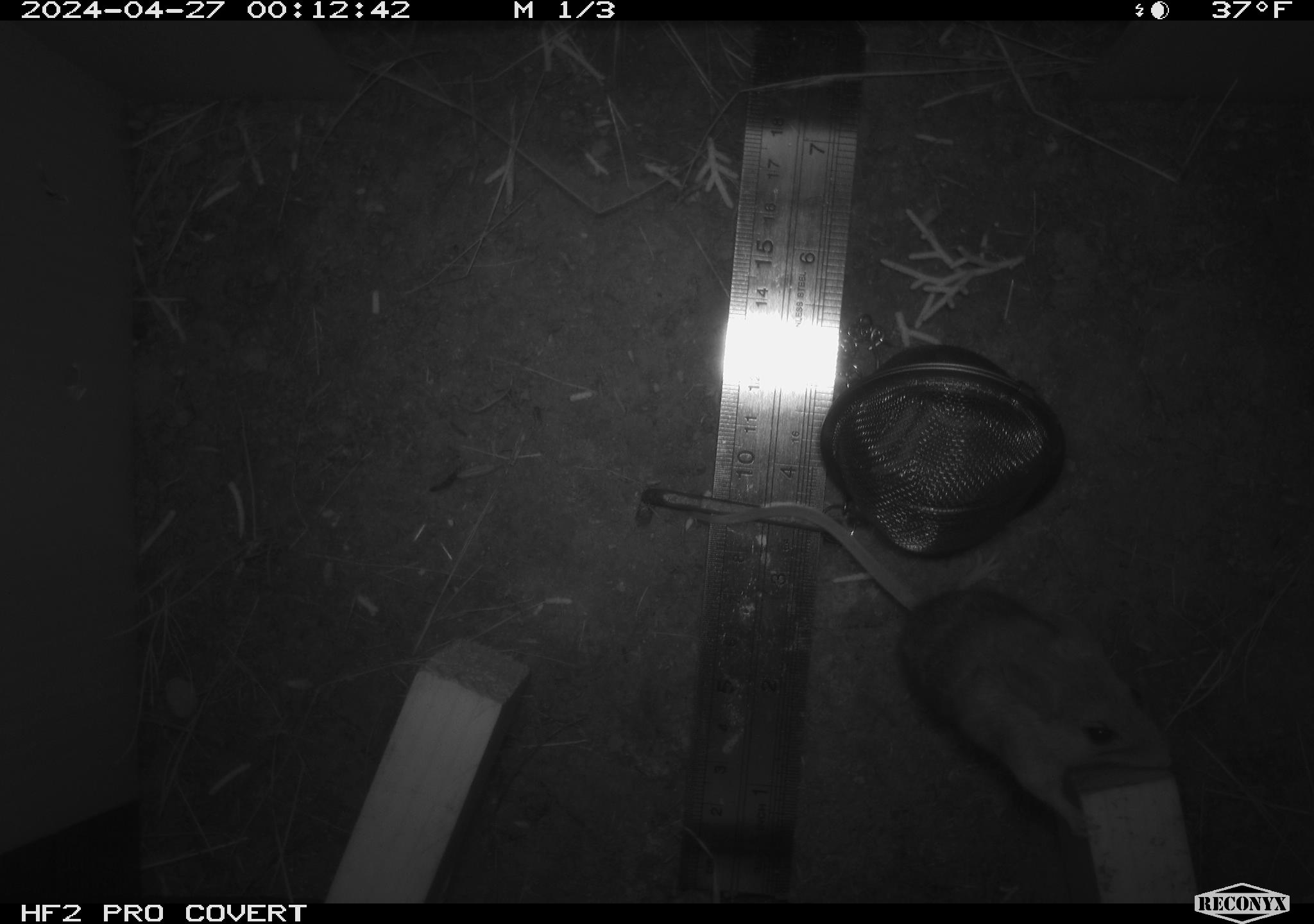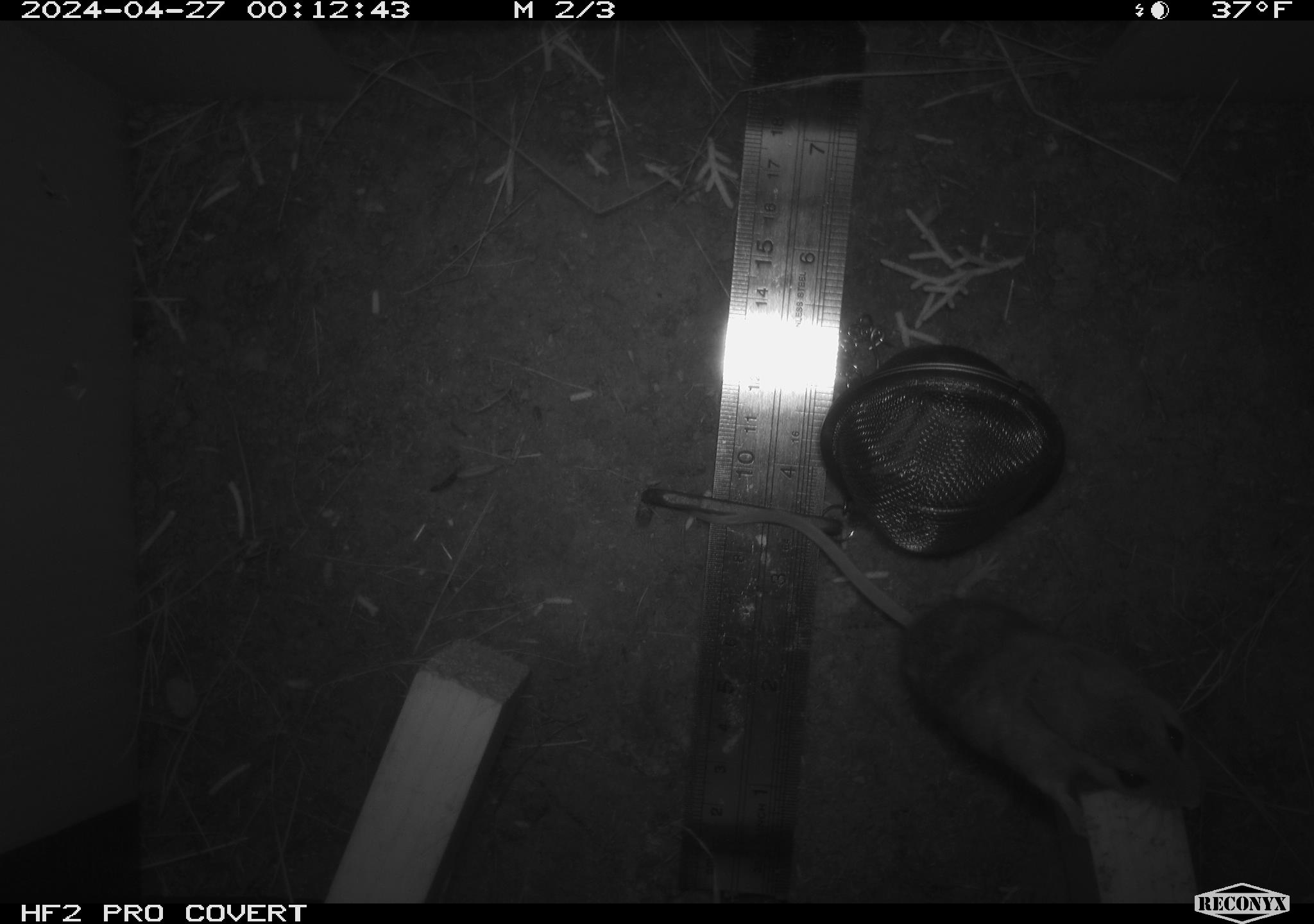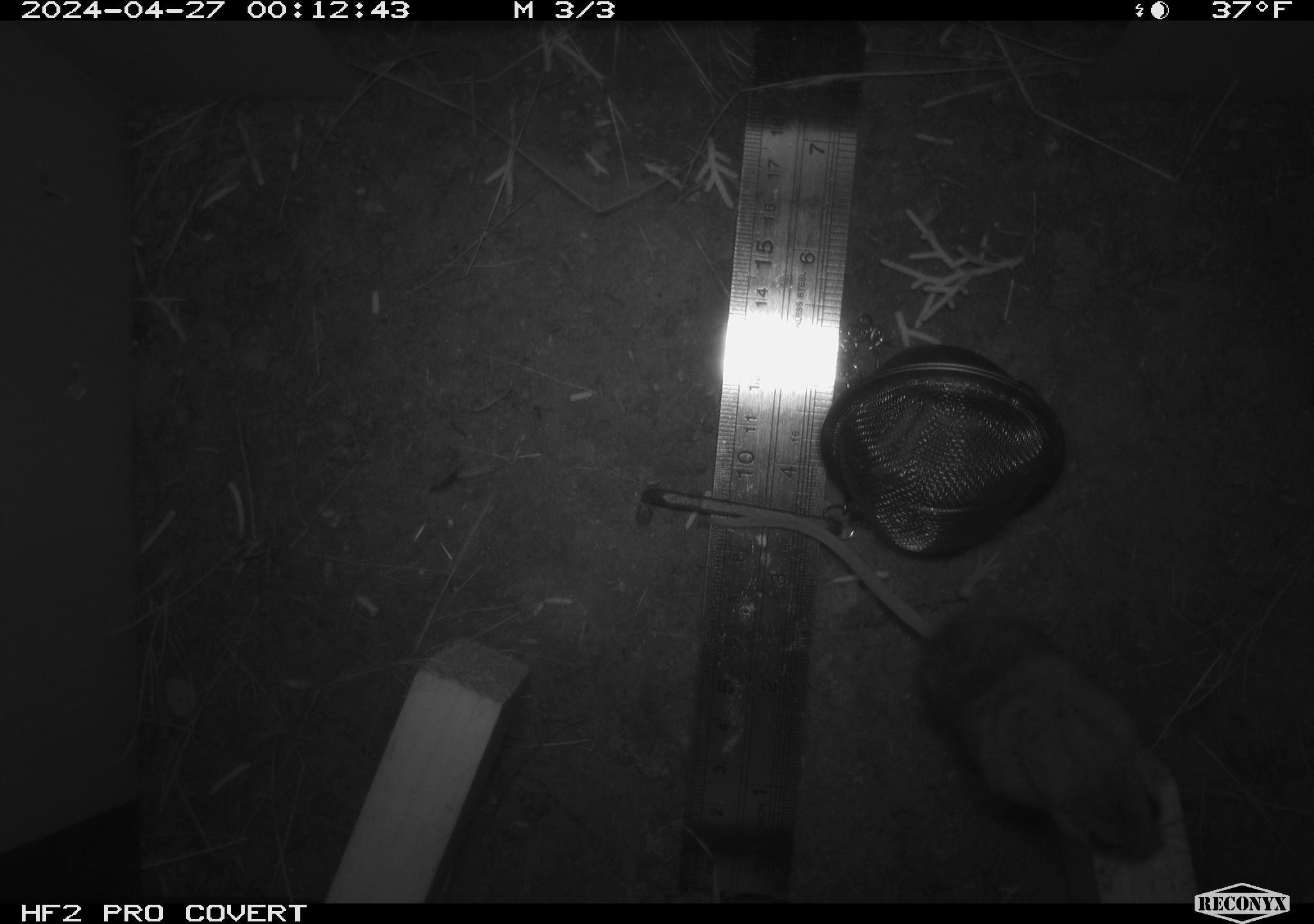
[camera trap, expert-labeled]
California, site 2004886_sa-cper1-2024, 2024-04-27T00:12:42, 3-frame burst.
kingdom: Animalia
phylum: Chordata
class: Mammalia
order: Rodentia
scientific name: Rodentia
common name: rodent